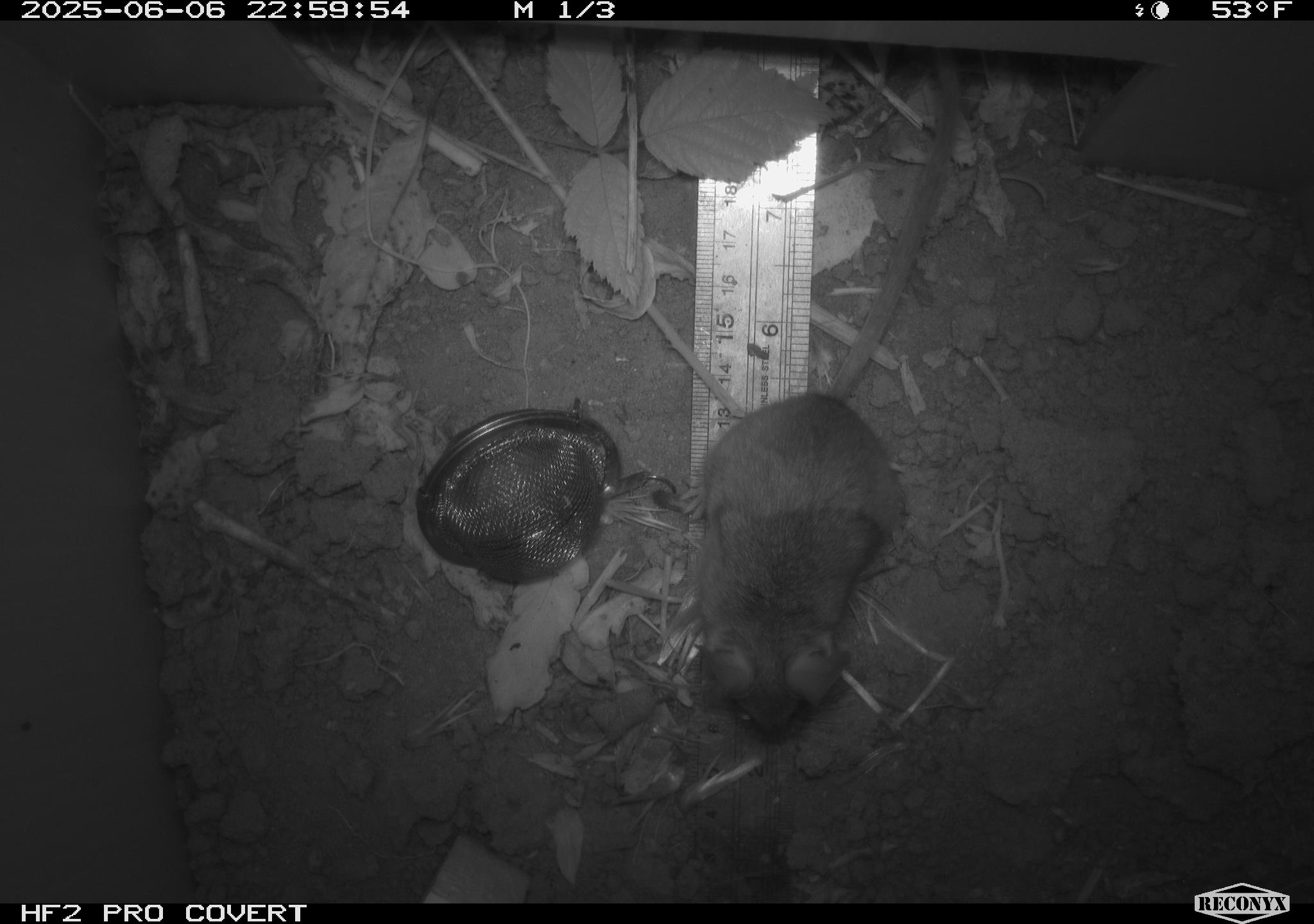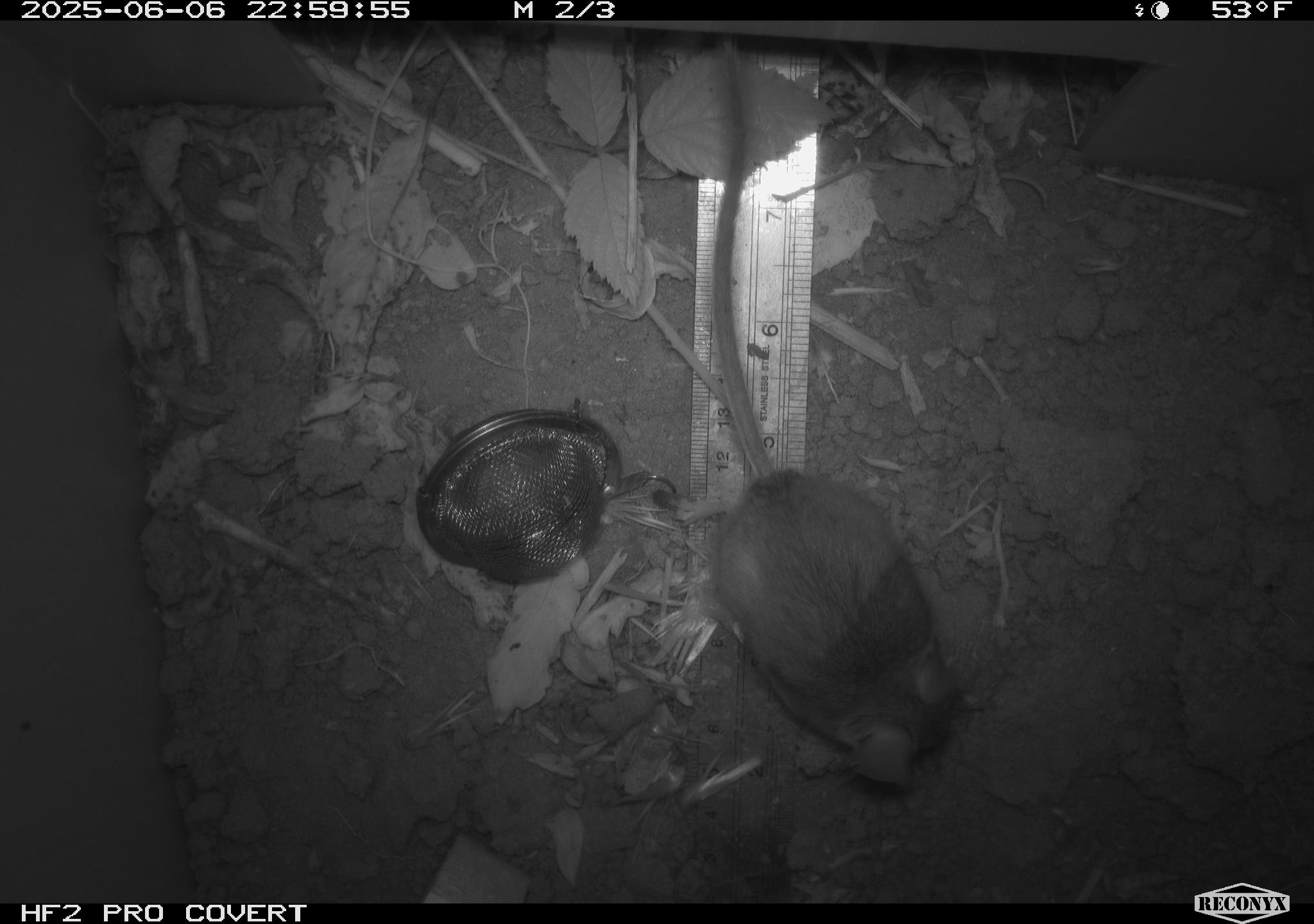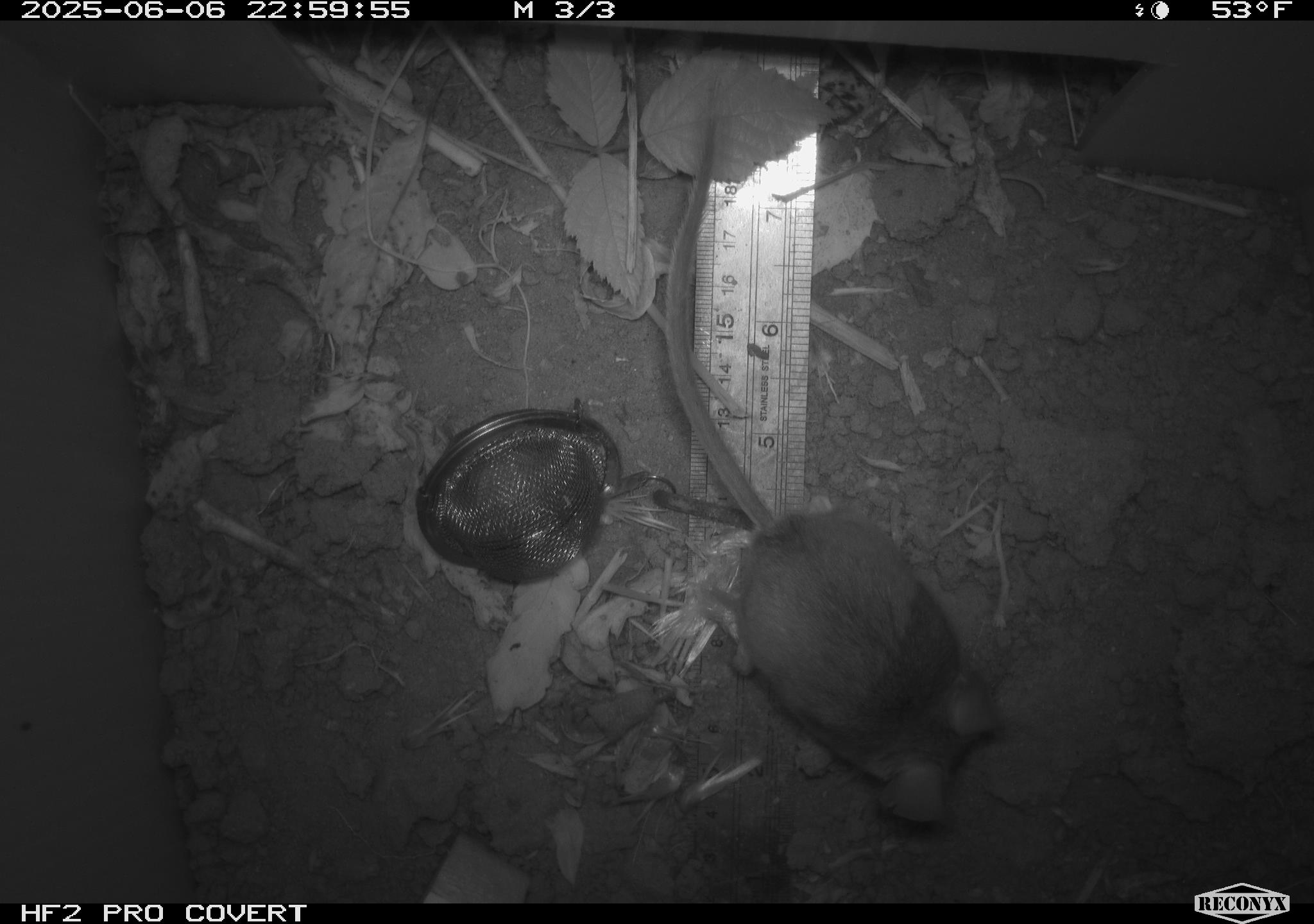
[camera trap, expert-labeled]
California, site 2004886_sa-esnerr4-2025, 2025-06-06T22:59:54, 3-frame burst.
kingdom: Animalia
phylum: Chordata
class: Mammalia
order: Rodentia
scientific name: Rodentia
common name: rodent